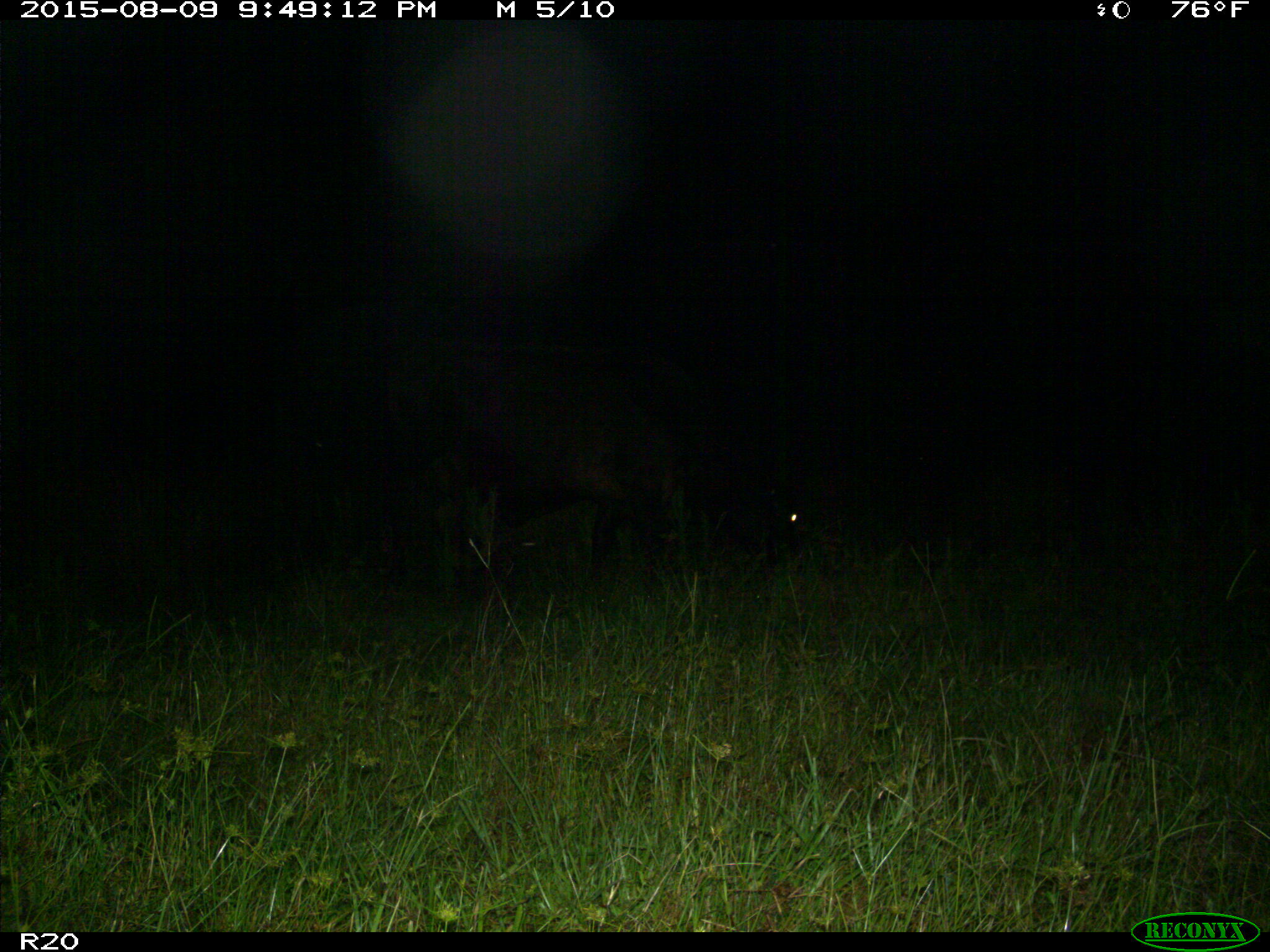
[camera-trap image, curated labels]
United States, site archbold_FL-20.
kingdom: Animalia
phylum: Chordata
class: Mammalia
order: Artiodactyla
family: Bovidae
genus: Bos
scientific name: Bos taurus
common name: domestic cow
Bos taurus (domestic cow).